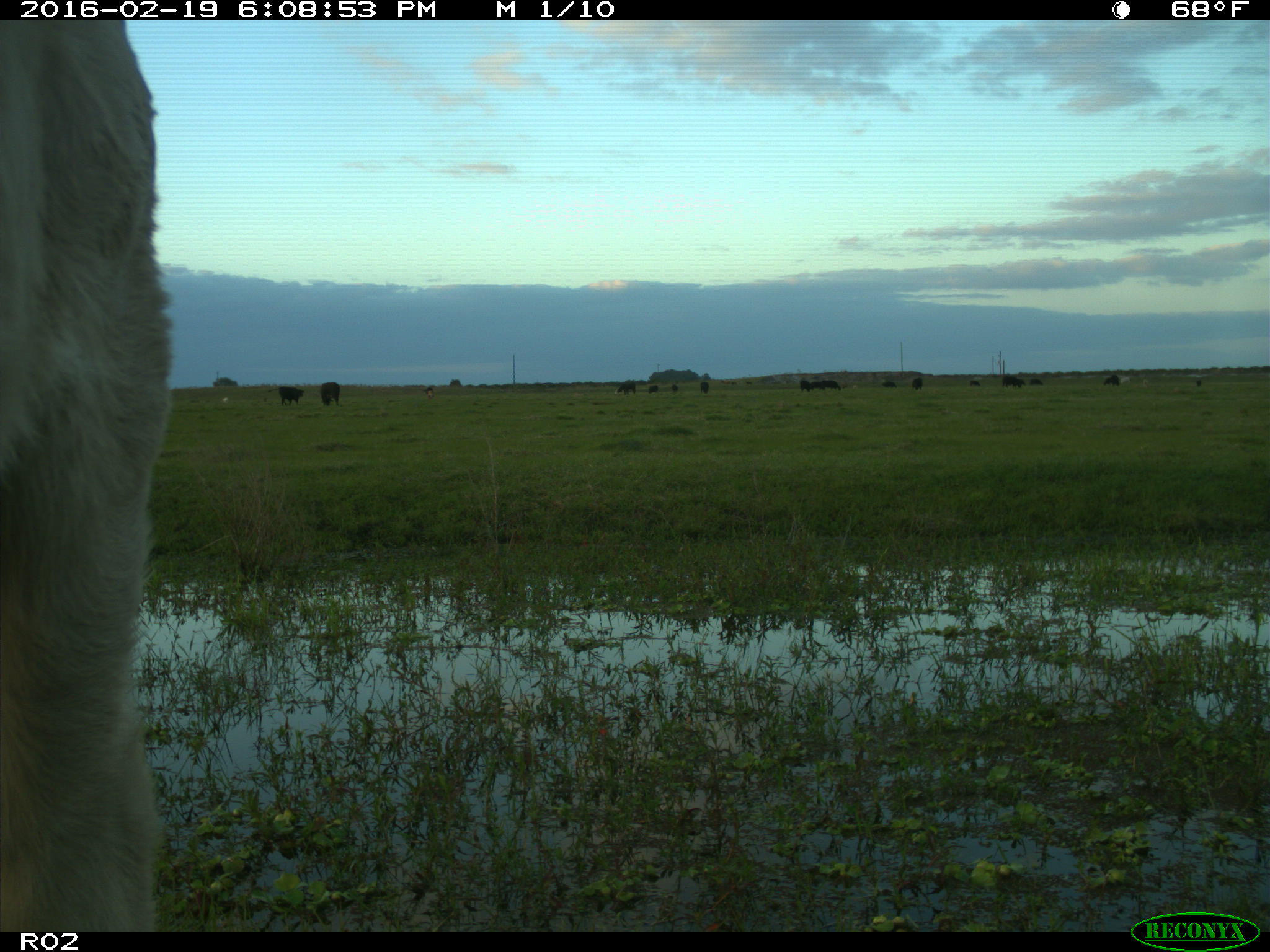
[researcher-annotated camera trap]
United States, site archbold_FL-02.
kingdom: Animalia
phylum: Chordata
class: Mammalia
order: Artiodactyla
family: Bovidae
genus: Bos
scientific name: Bos taurus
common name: domestic cow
Bos taurus (domestic cow).